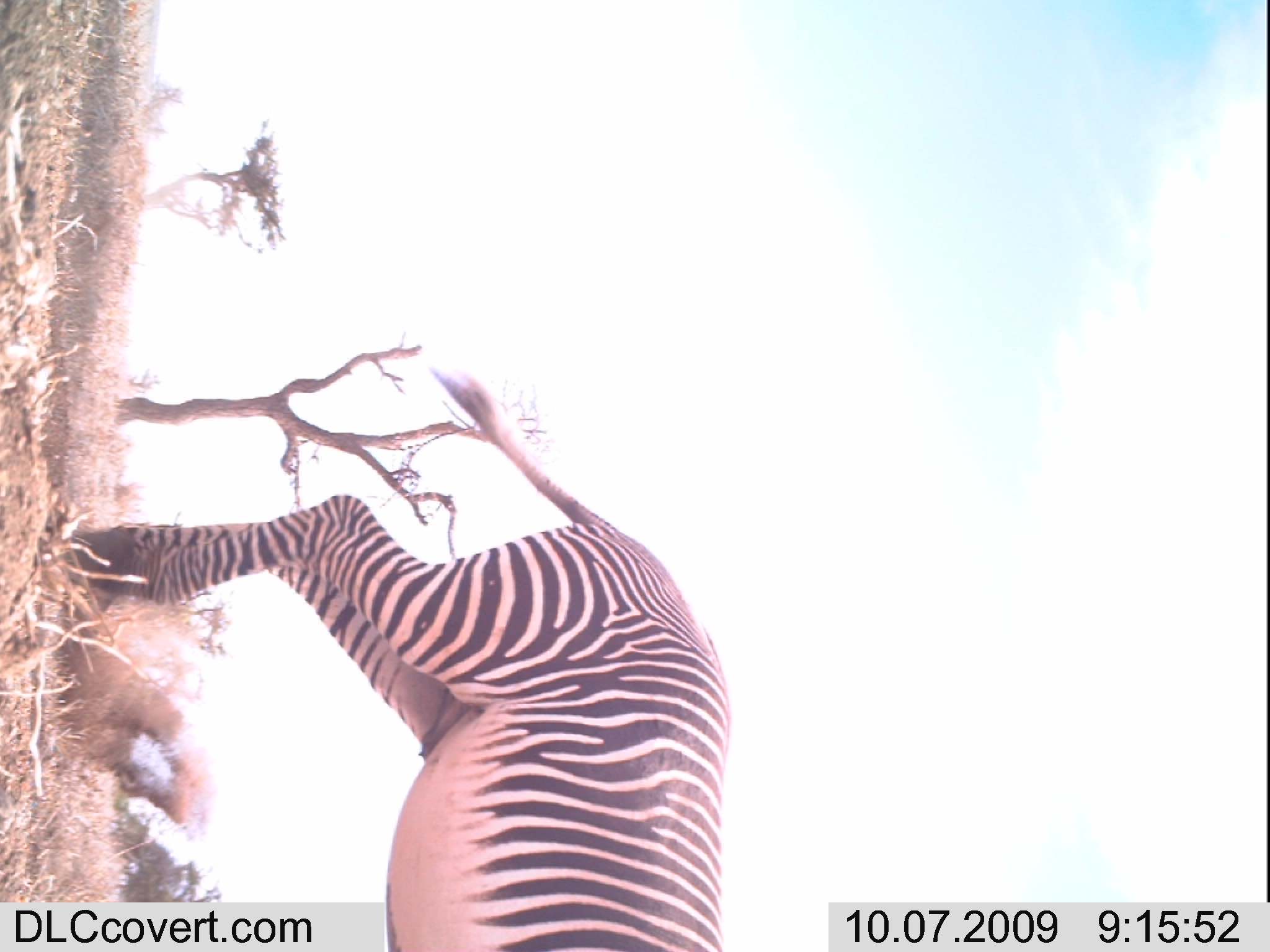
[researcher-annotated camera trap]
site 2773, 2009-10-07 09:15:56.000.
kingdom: Animalia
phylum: Chordata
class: Mammalia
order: Perissodactyla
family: Equidae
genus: Equus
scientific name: Equus grevyi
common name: grévy's zebra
Equus grevyi (grévy's zebra), count 1.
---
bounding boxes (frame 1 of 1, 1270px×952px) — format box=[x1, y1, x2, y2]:
equus grevyi: box=[59, 354, 740, 952]